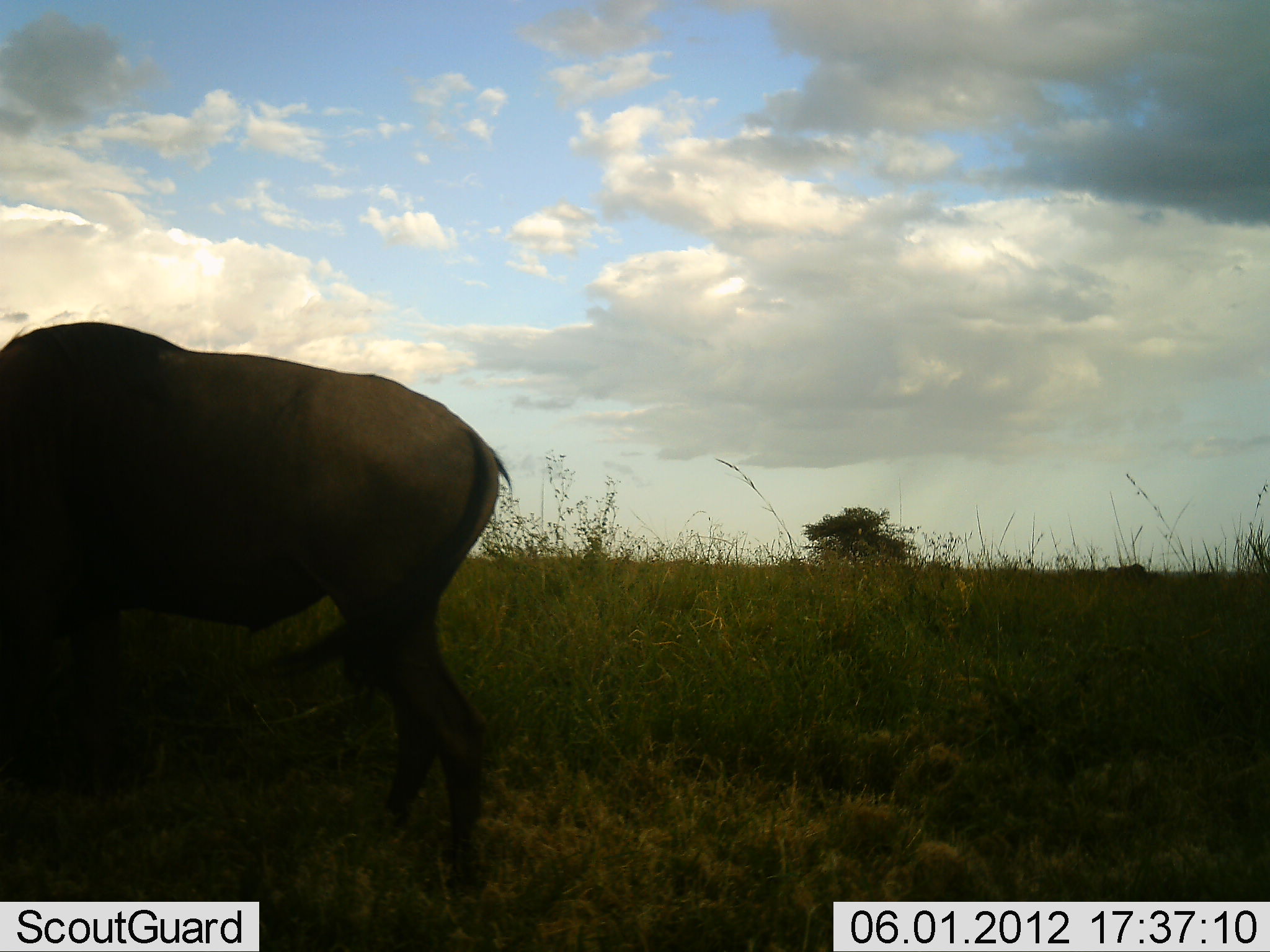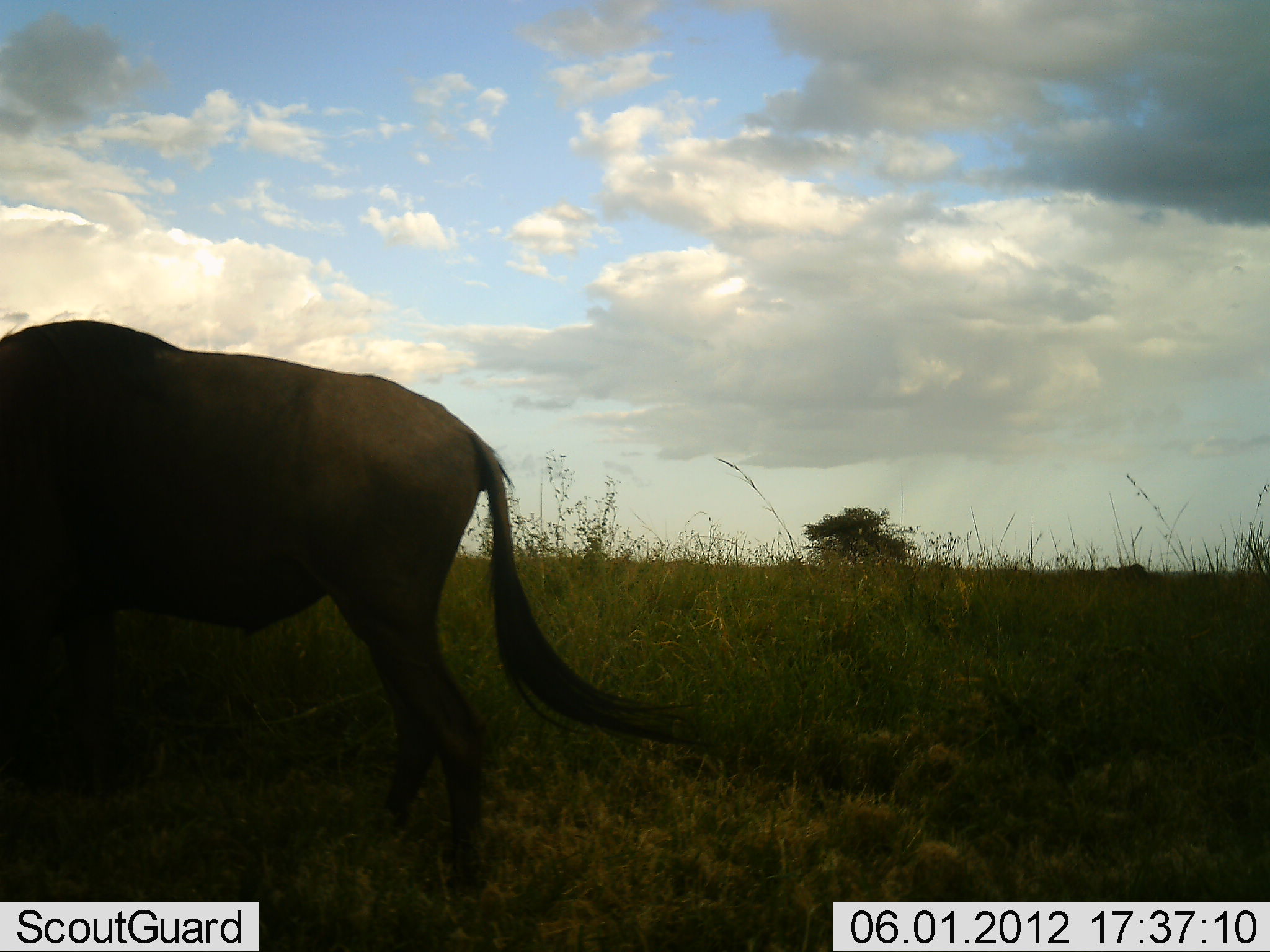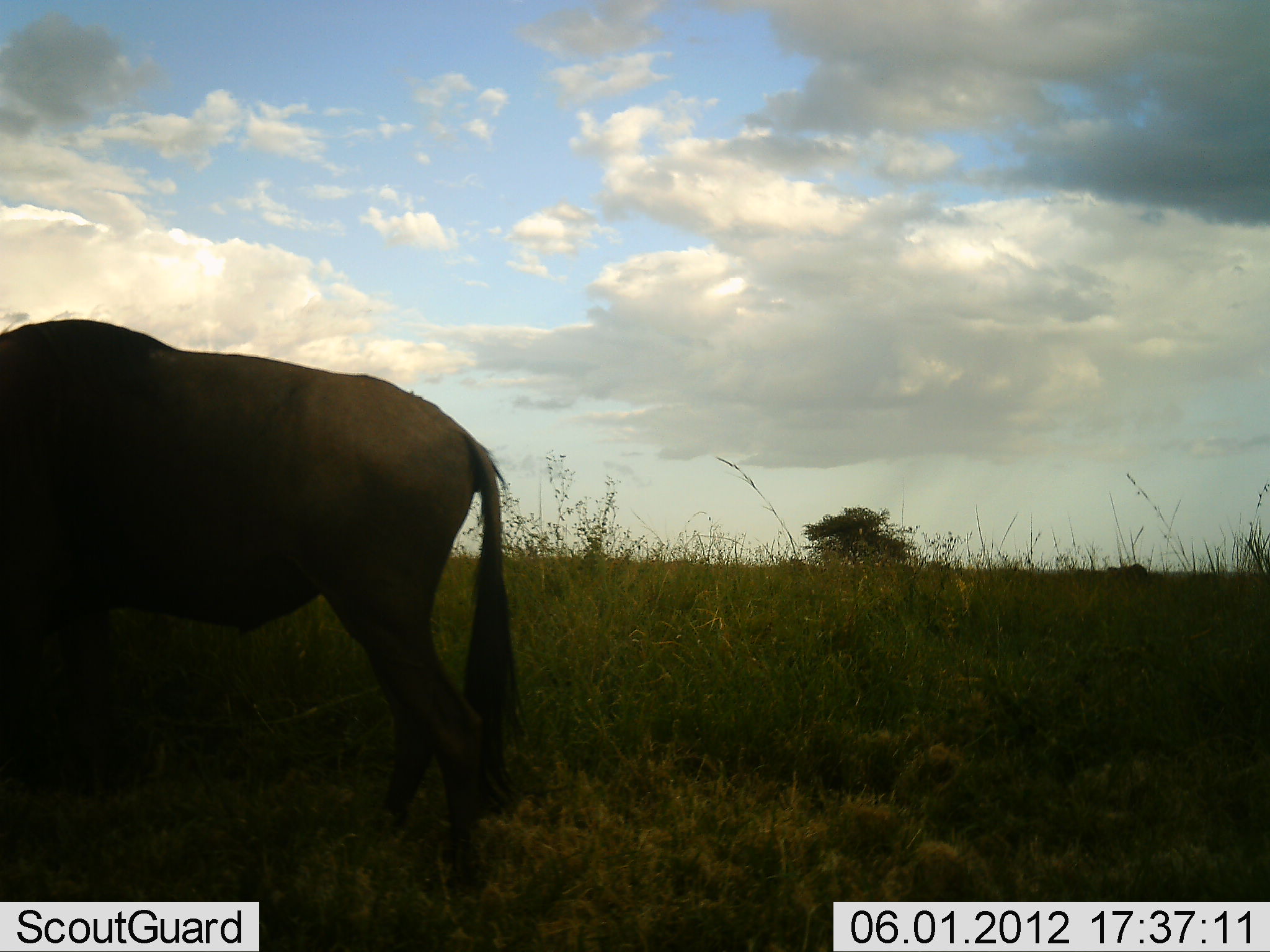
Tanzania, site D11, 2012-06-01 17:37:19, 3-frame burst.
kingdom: Animalia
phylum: Chordata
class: Mammalia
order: Artiodactyla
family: Bovidae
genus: Connochaetes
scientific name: Connochaetes taurinus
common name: blue wildebeest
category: wildebeest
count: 1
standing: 80%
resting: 0%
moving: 0%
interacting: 0%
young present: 0%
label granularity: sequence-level